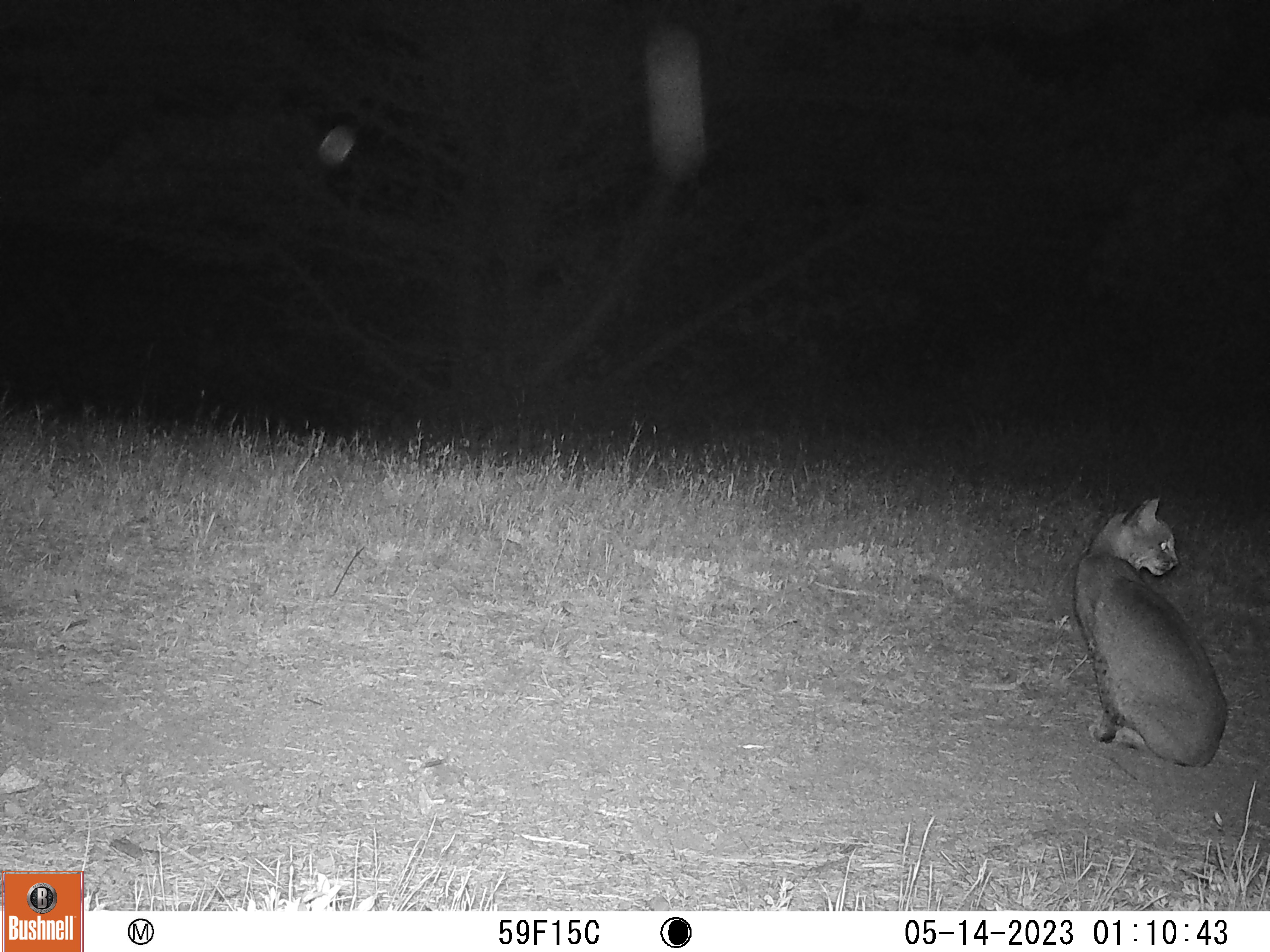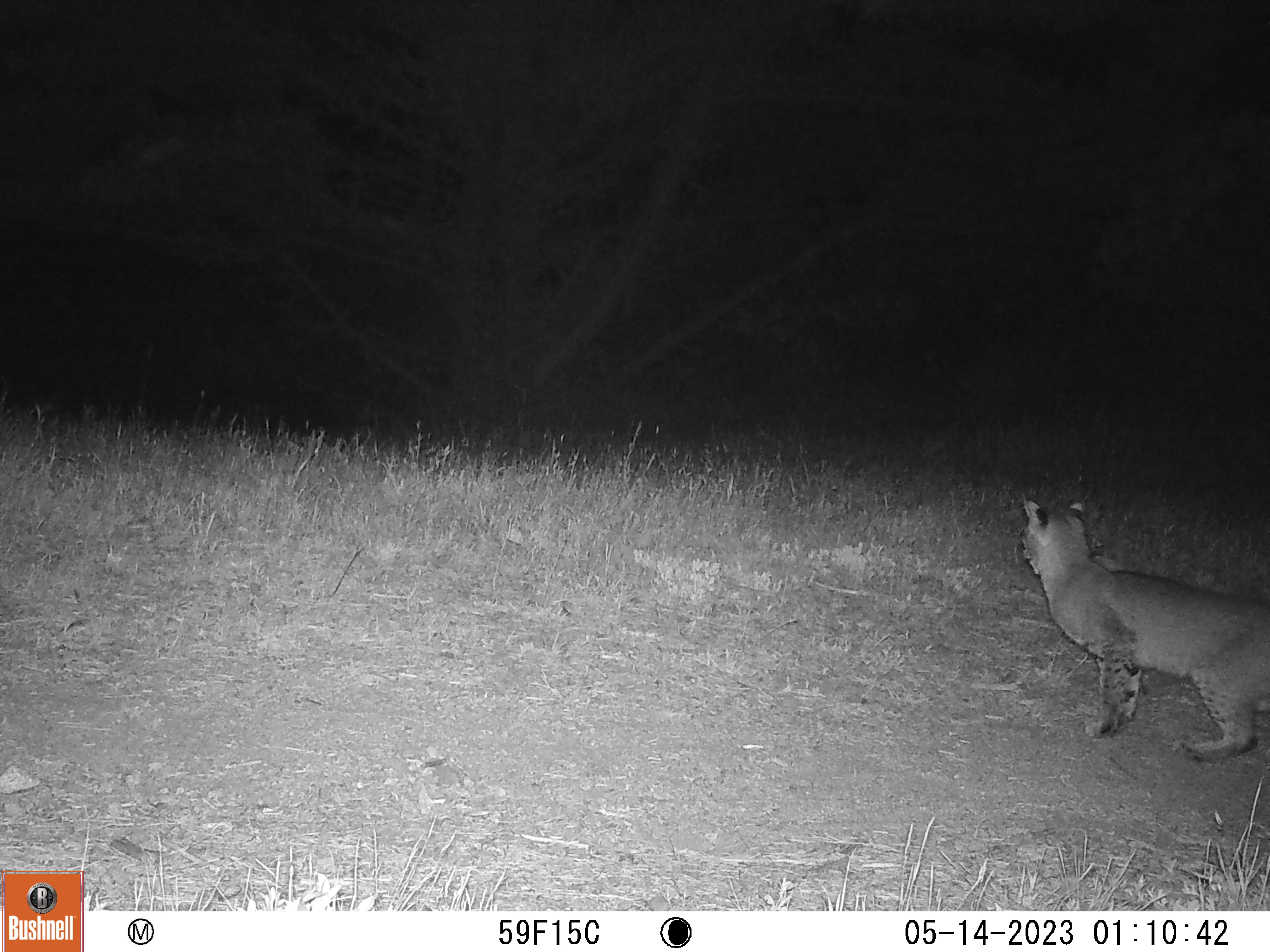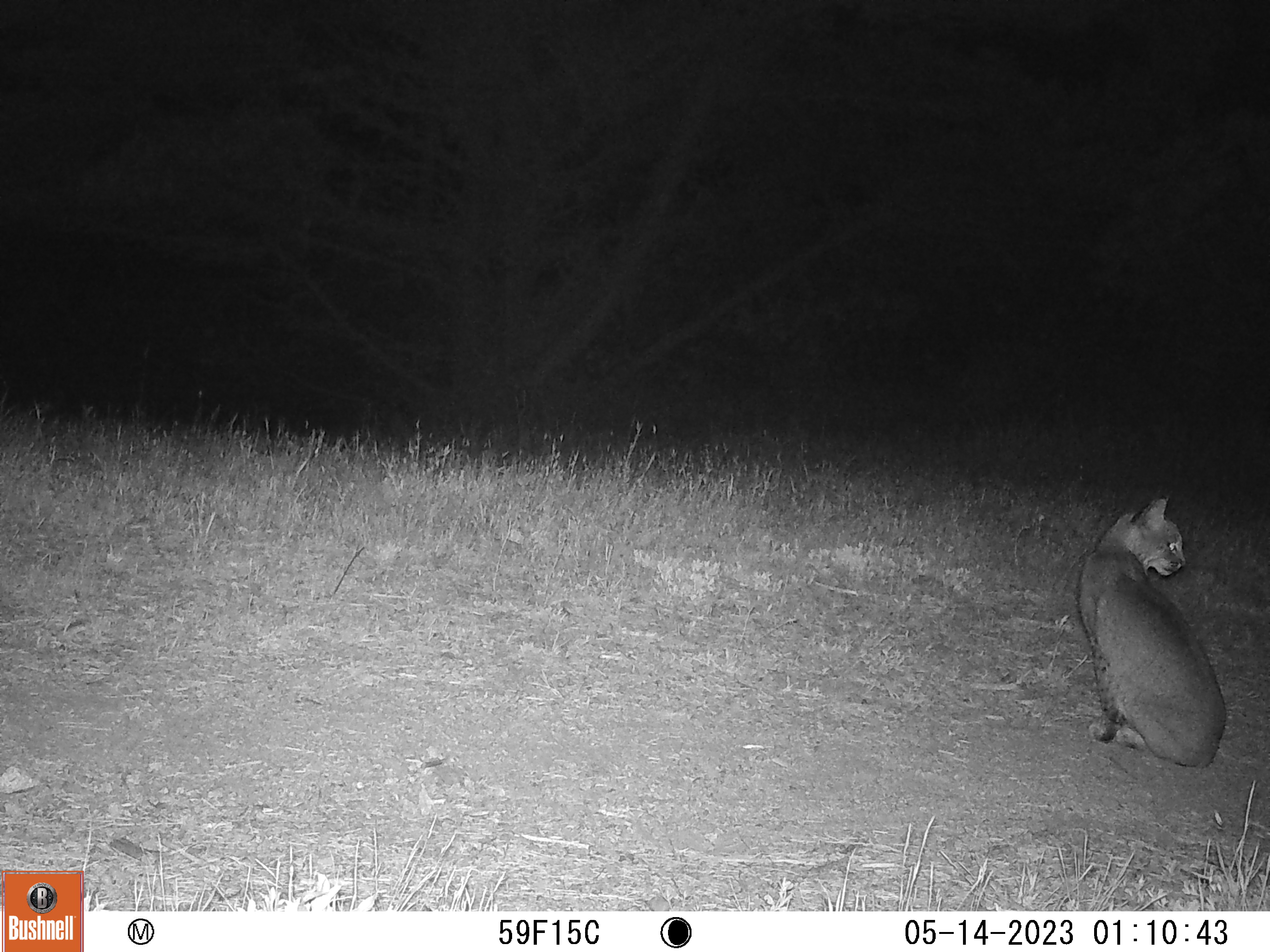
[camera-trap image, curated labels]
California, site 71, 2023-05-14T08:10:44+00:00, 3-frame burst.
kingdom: Animalia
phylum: Chordata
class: Mammalia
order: Carnivora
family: Felidae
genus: Lynx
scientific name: Lynx rufus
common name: bobcat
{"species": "bobcat (Lynx rufus)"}